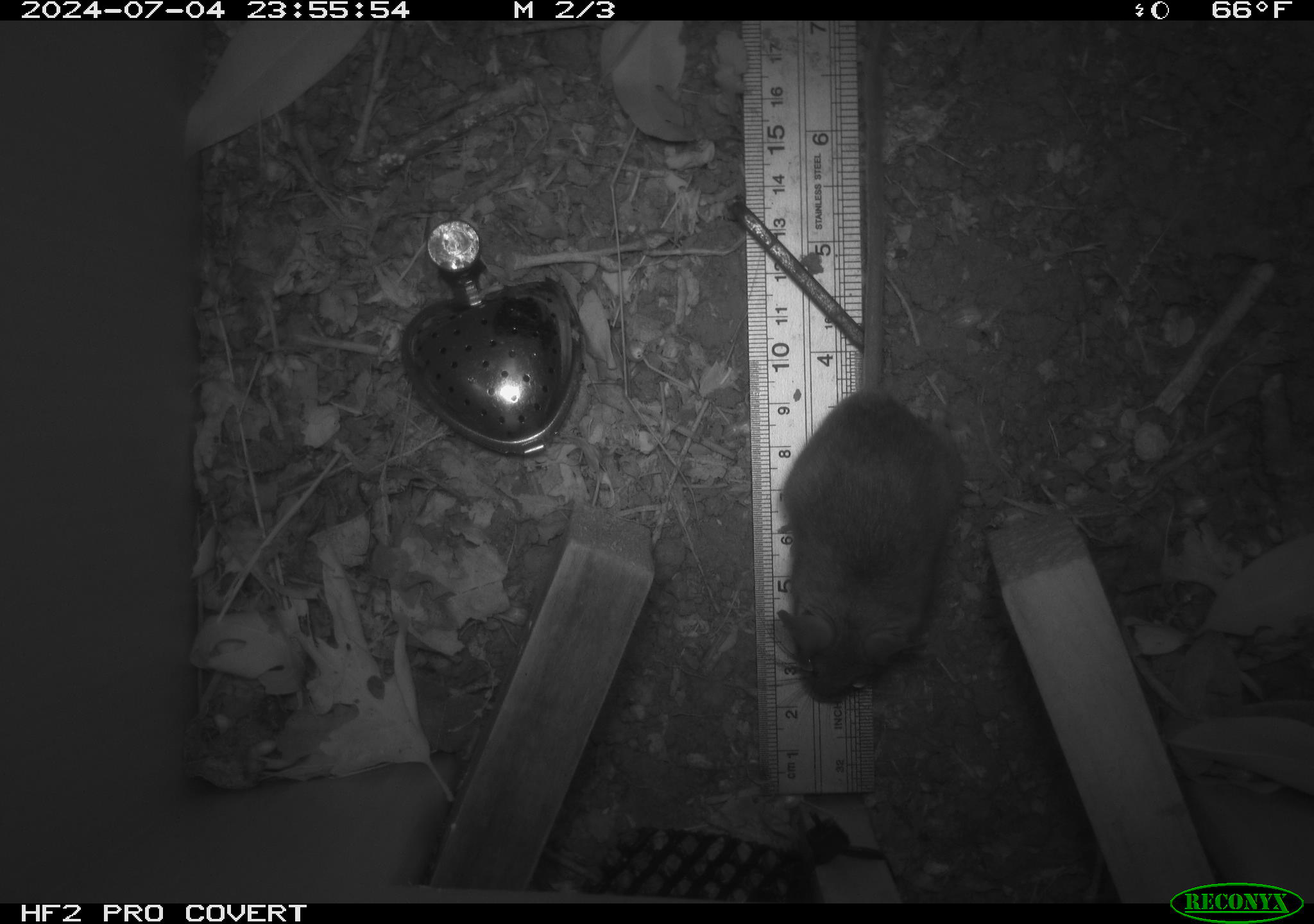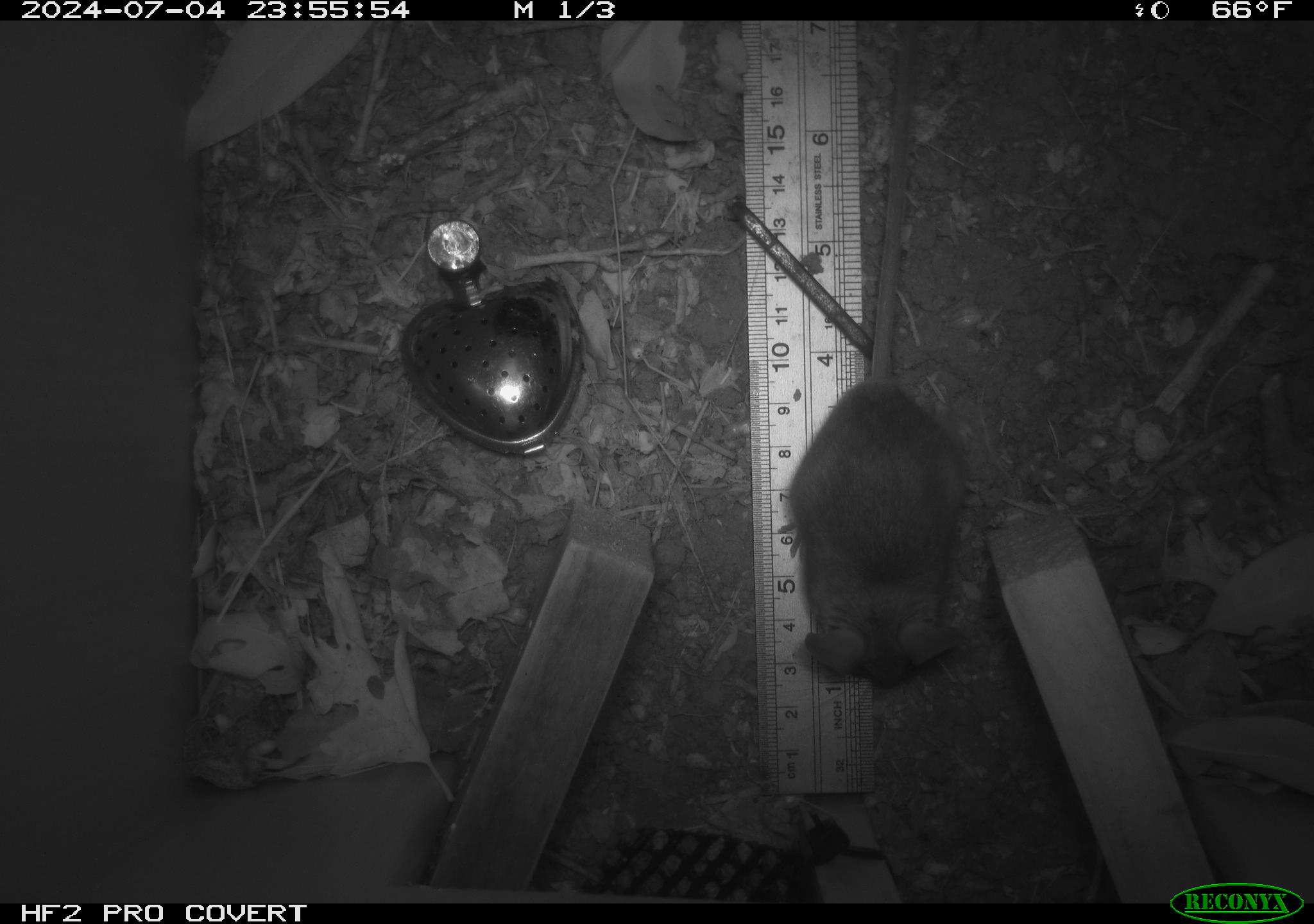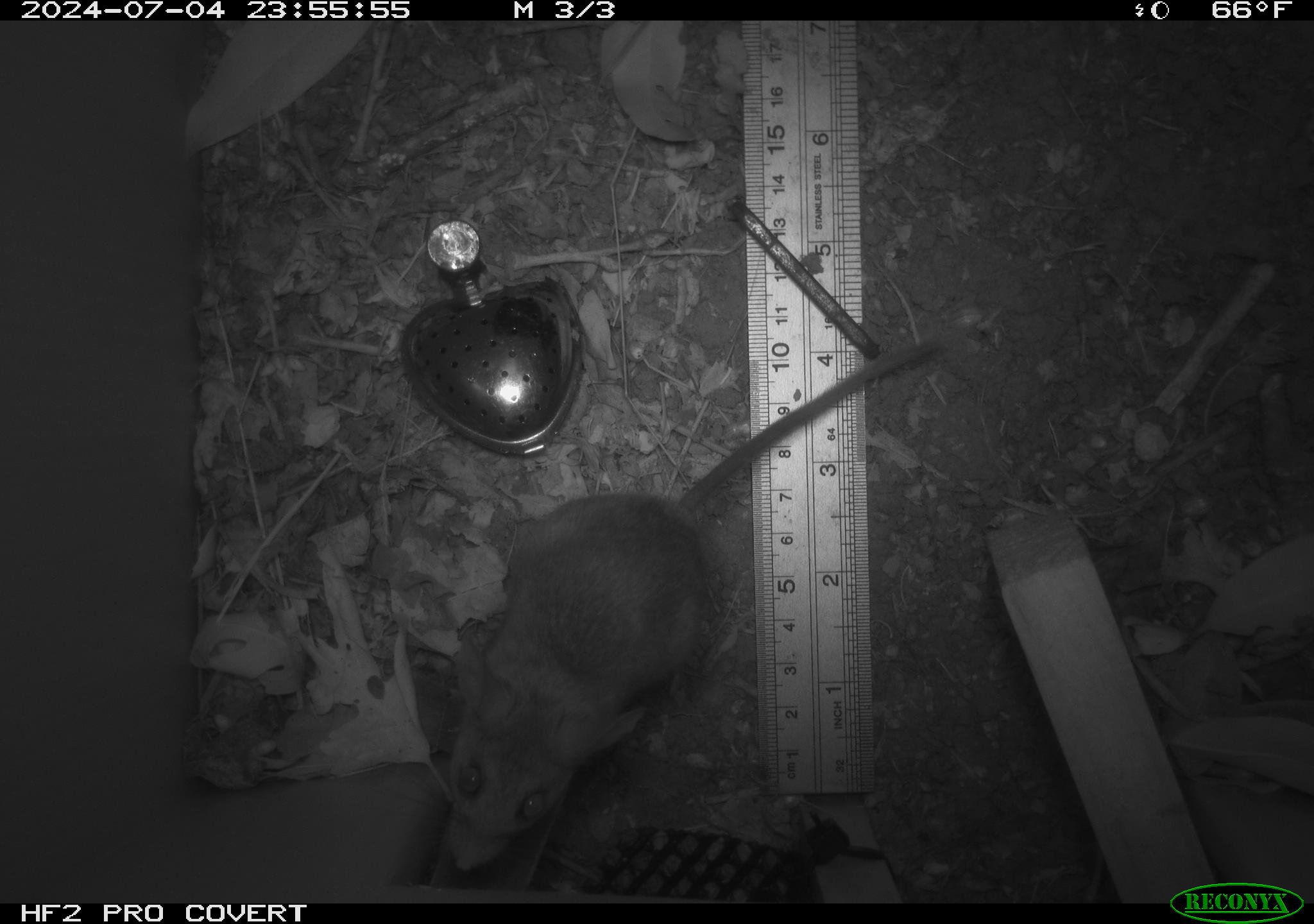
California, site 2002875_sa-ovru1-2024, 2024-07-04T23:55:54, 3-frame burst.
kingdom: Animalia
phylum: Chordata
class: Mammalia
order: Rodentia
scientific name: Rodentia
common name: rodent